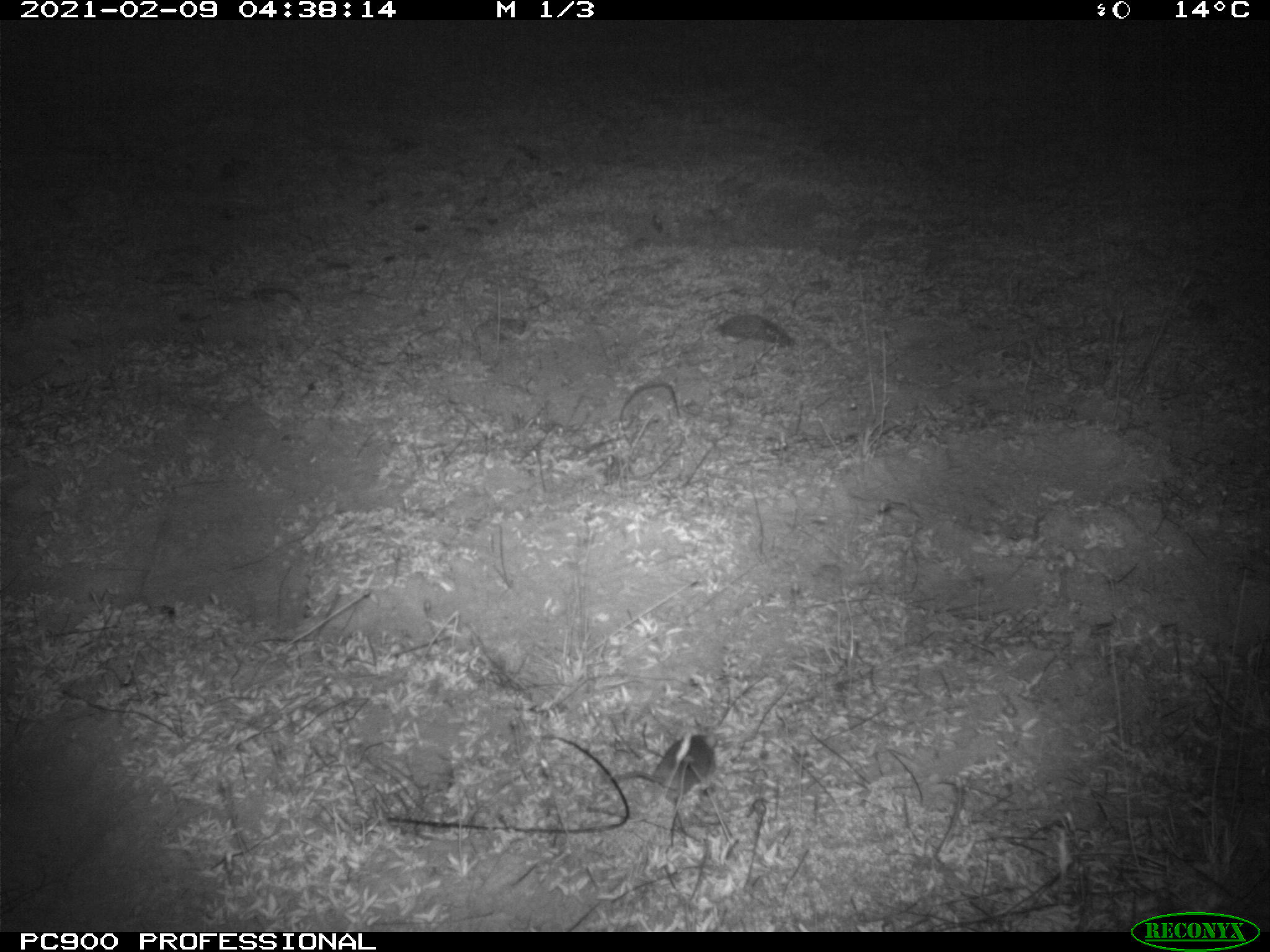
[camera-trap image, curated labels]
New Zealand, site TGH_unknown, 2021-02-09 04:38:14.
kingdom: Animalia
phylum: Chordata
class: Mammalia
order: Rodentia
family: Muridae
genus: Mus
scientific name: Mus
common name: mouse